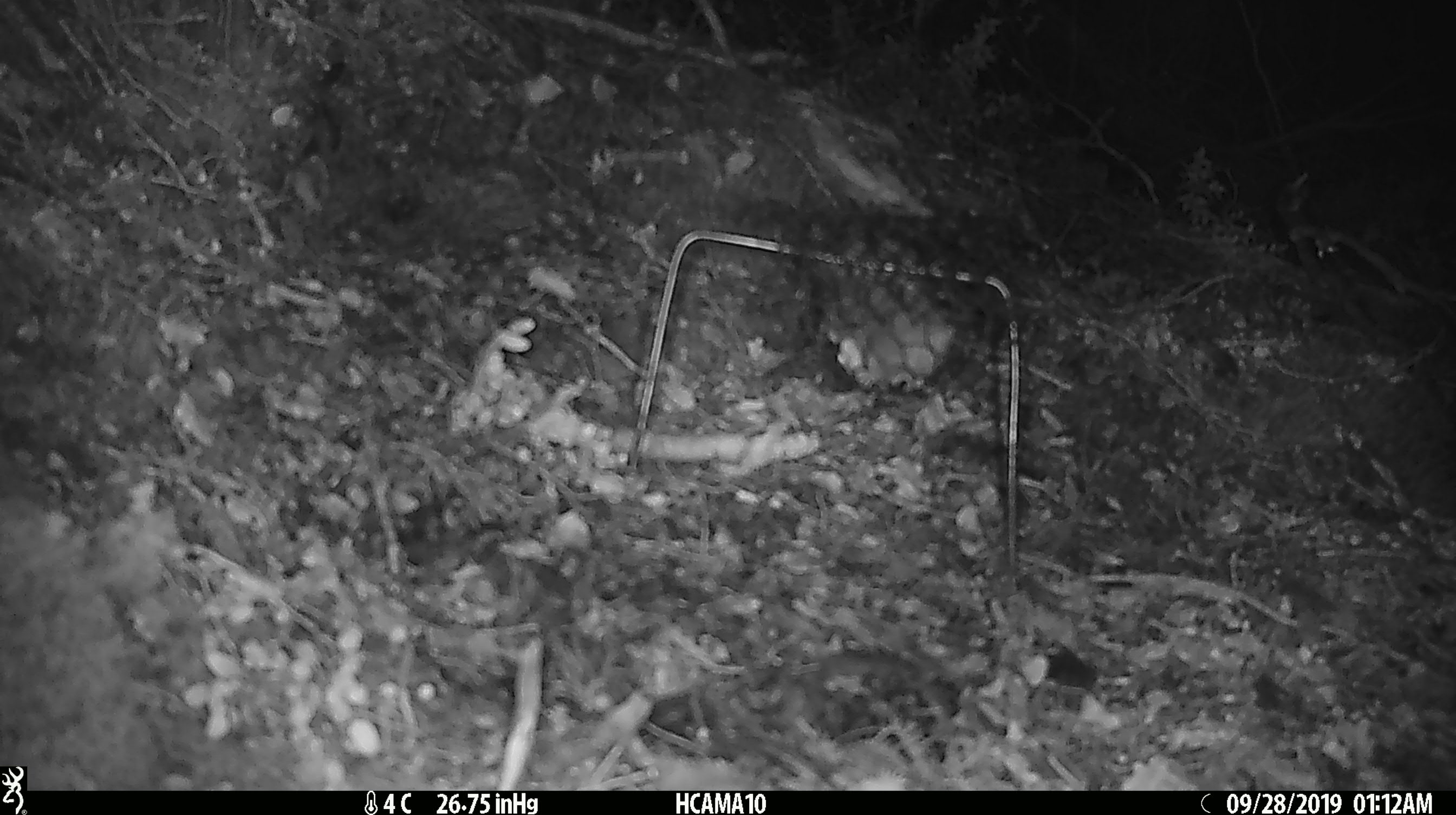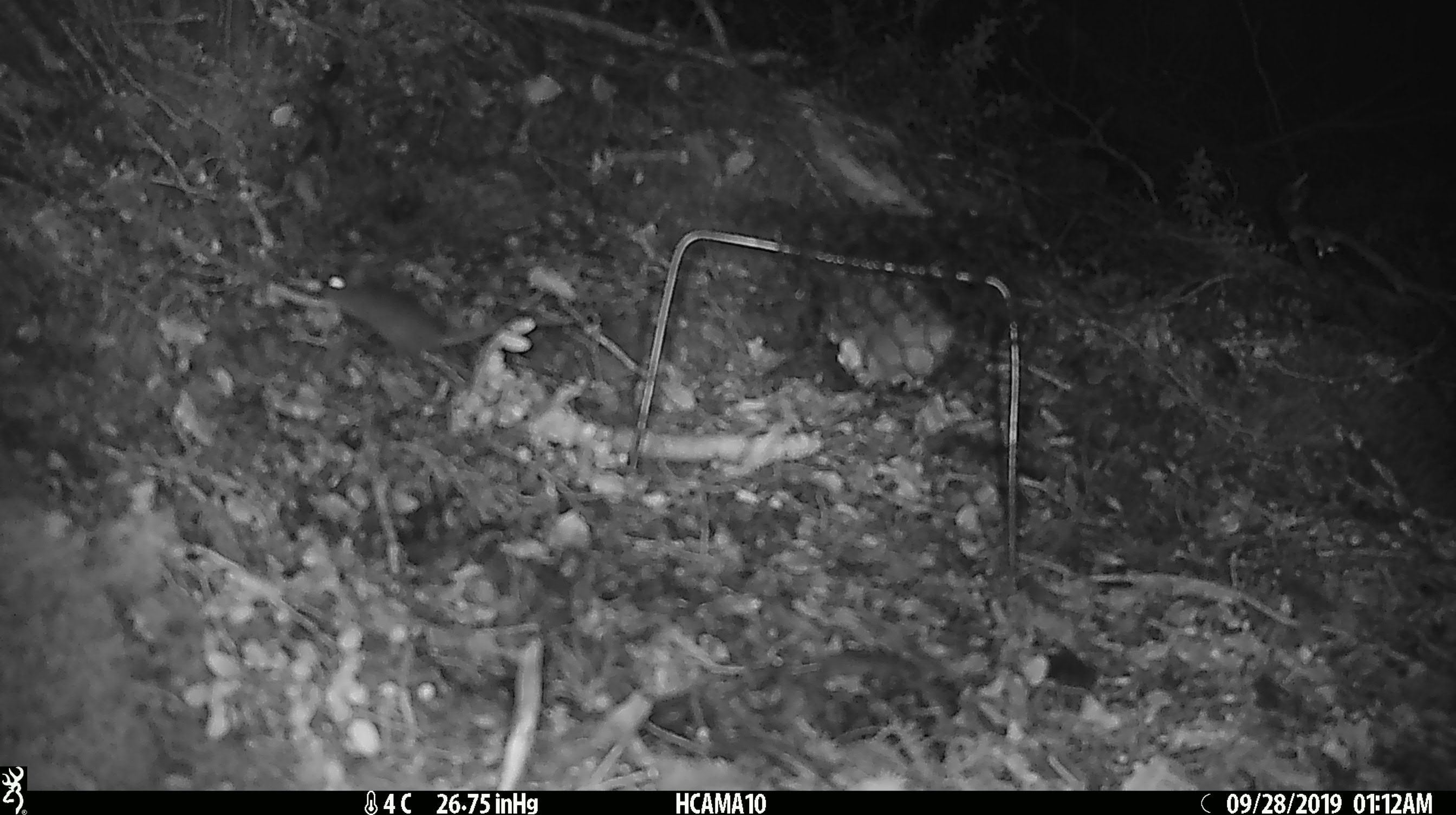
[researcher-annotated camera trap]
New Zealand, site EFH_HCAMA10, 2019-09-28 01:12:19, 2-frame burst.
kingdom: Animalia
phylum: Chordata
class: Mammalia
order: Rodentia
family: Muridae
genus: Mus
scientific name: Mus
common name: mouse